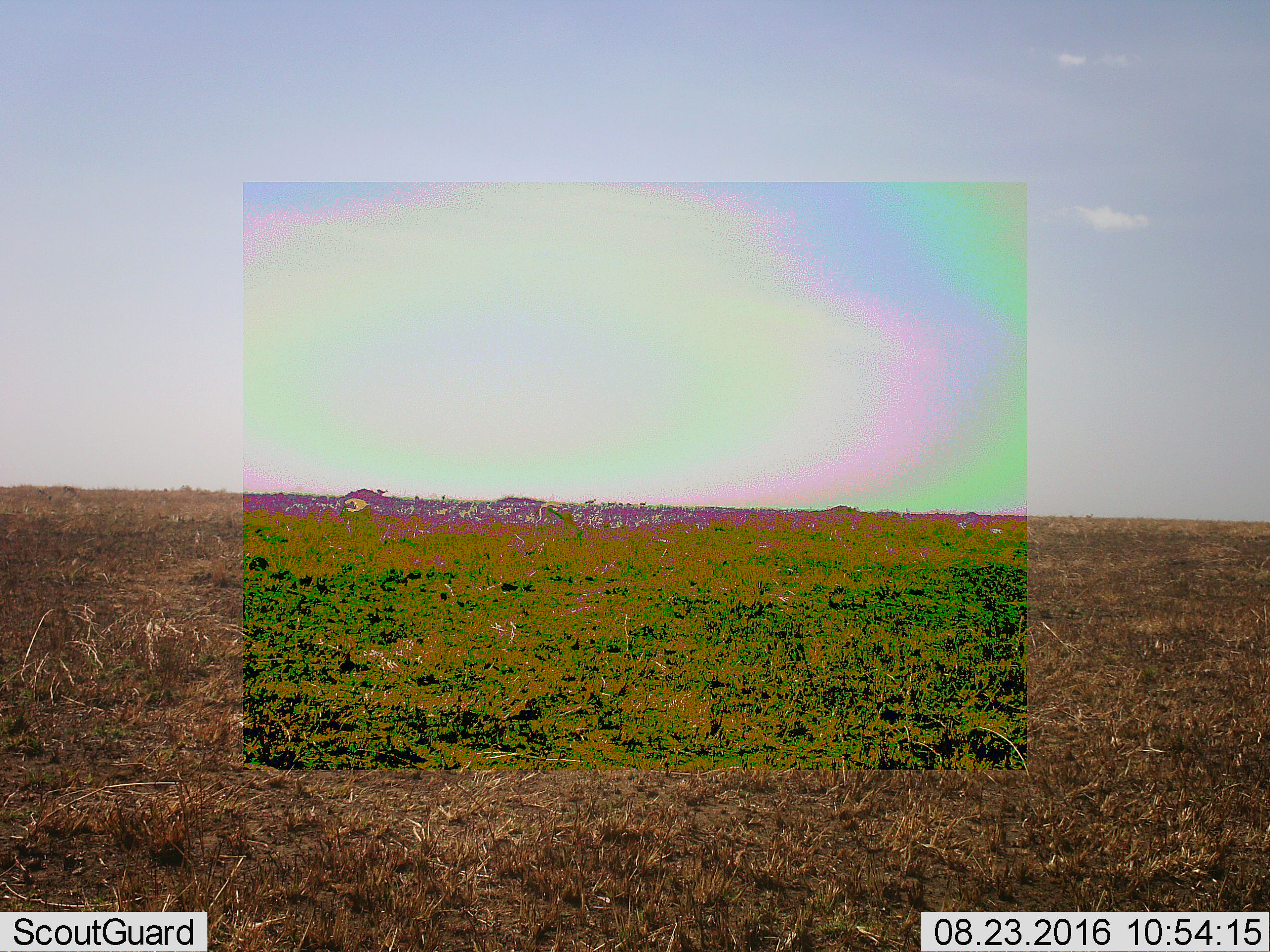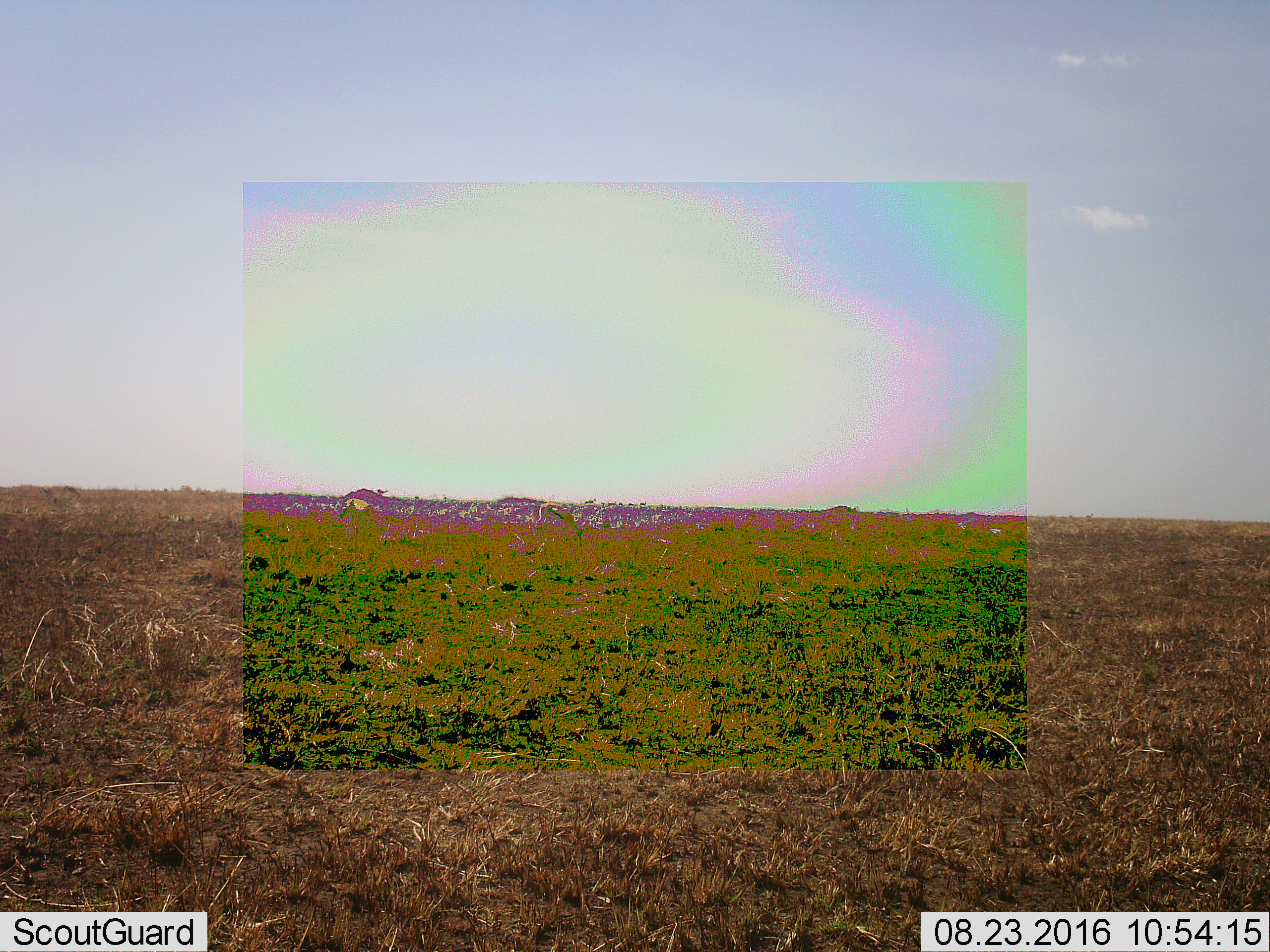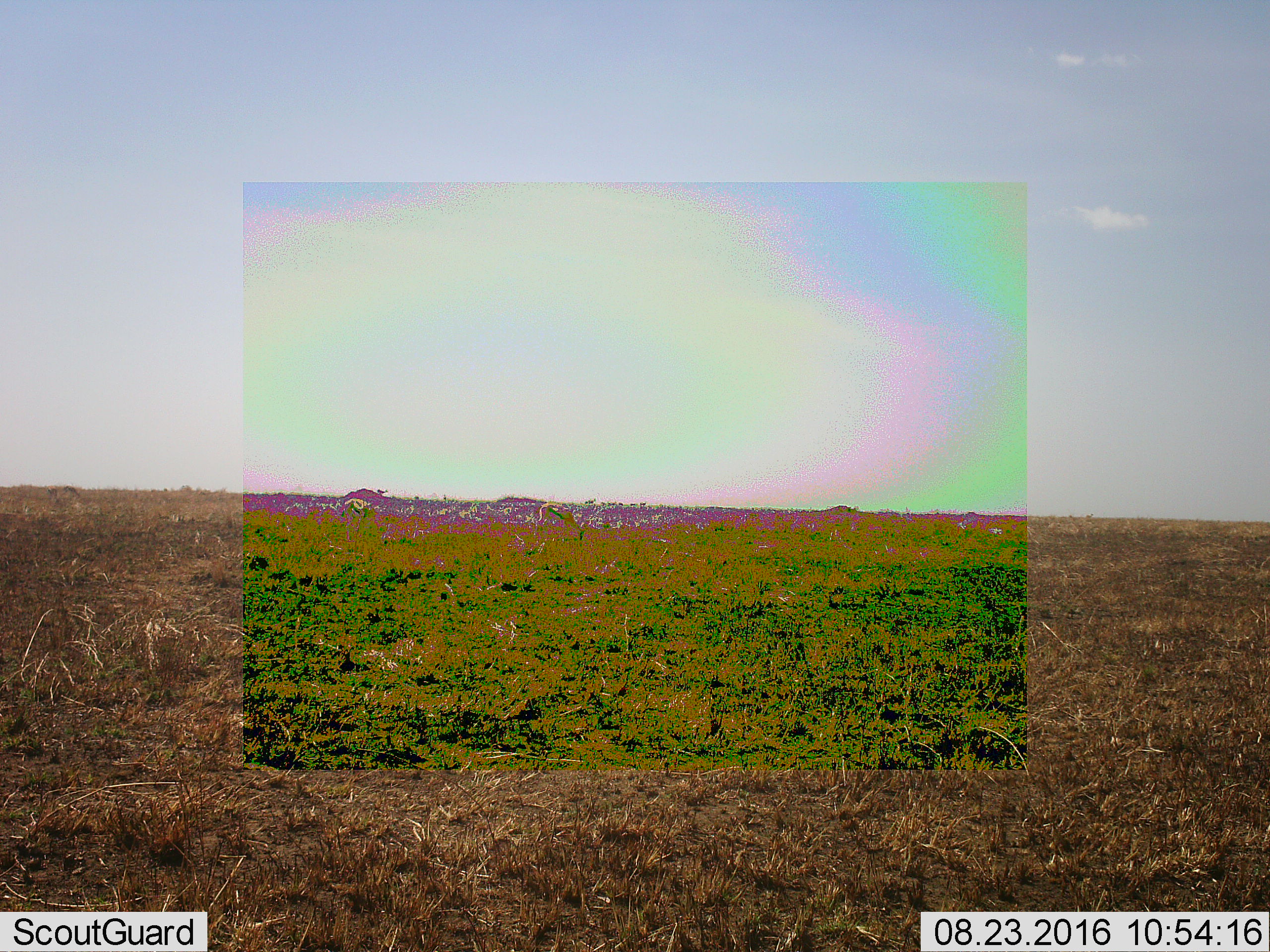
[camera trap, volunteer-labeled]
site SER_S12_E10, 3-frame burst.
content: unidentified animal